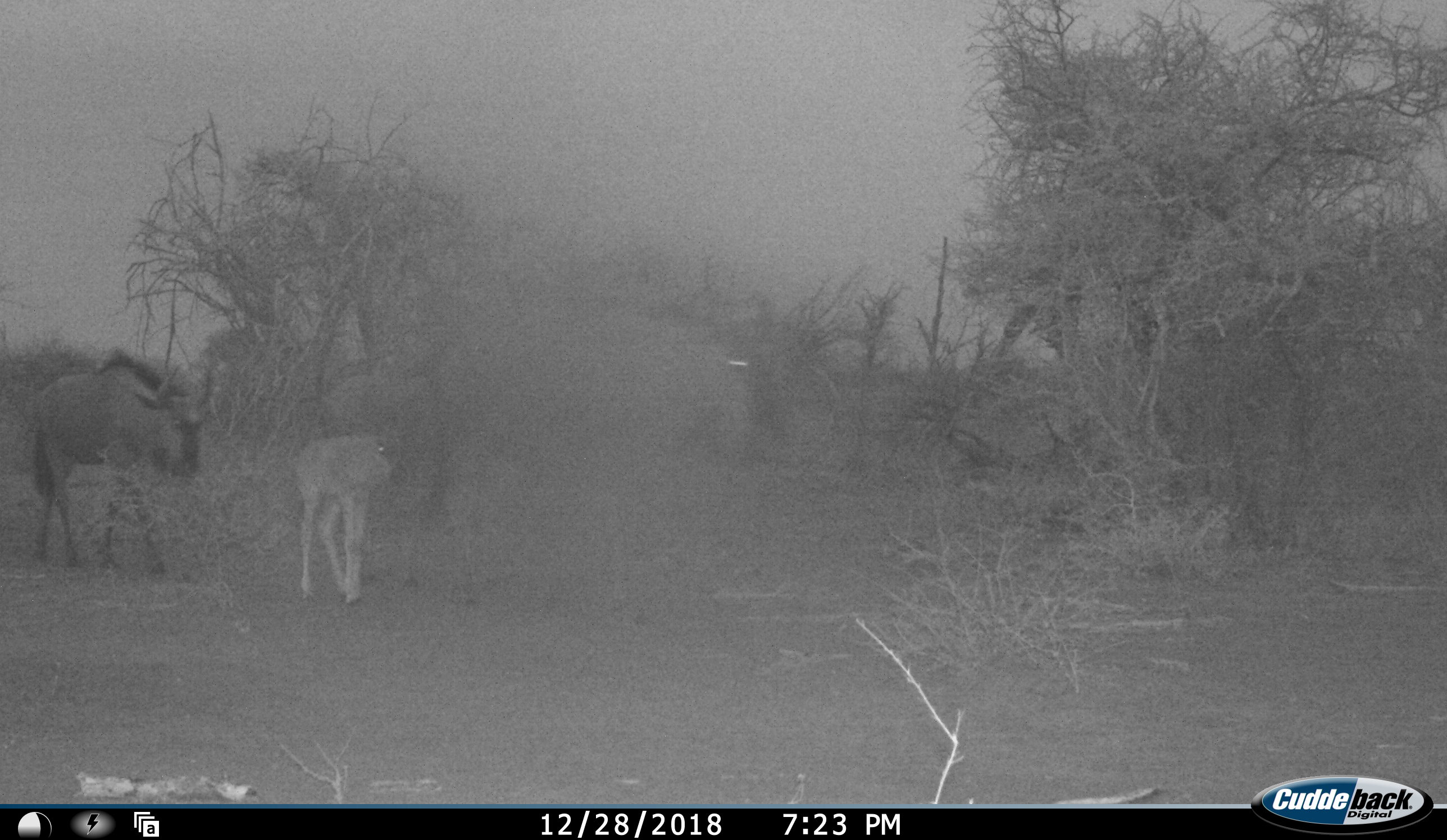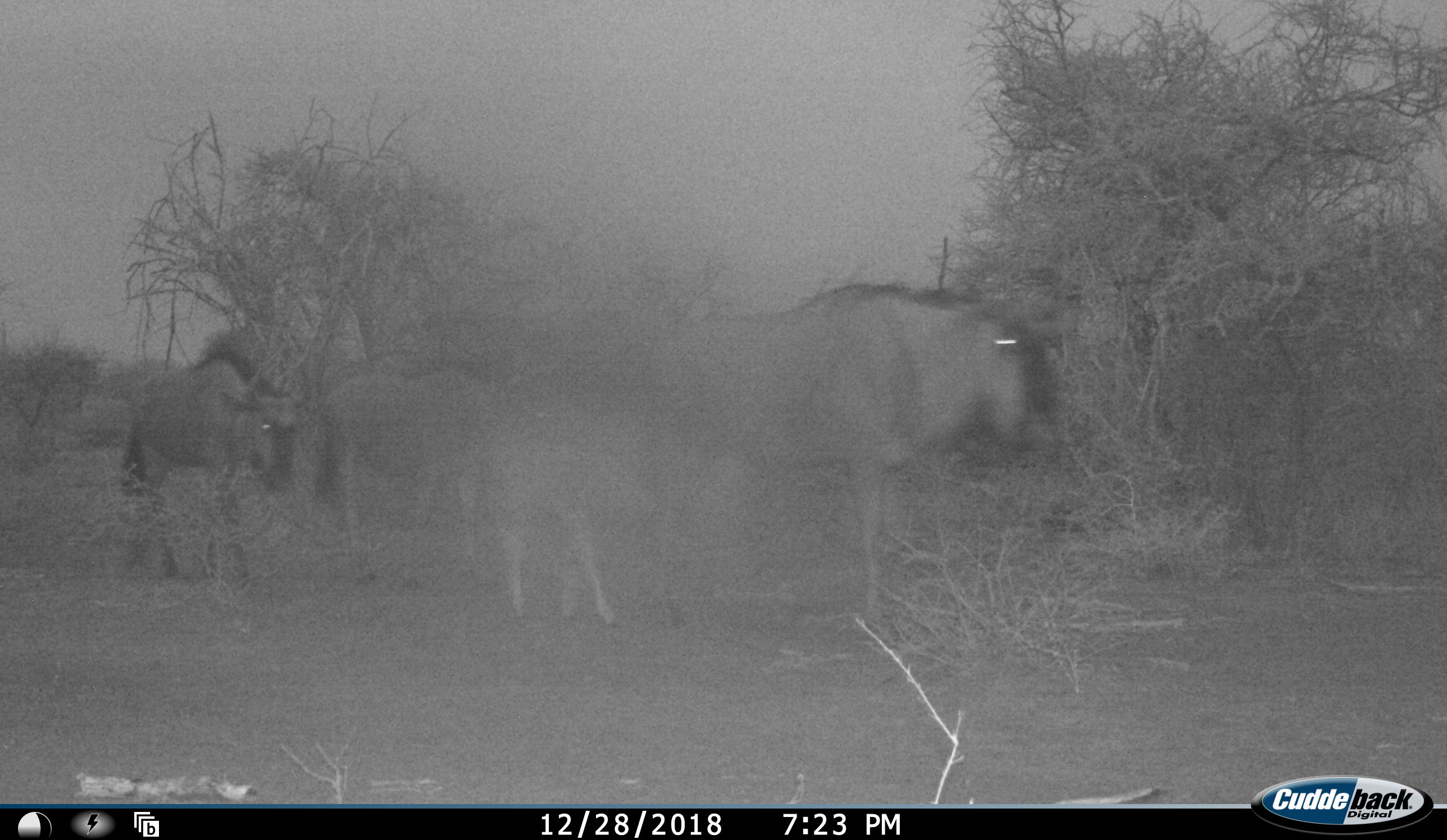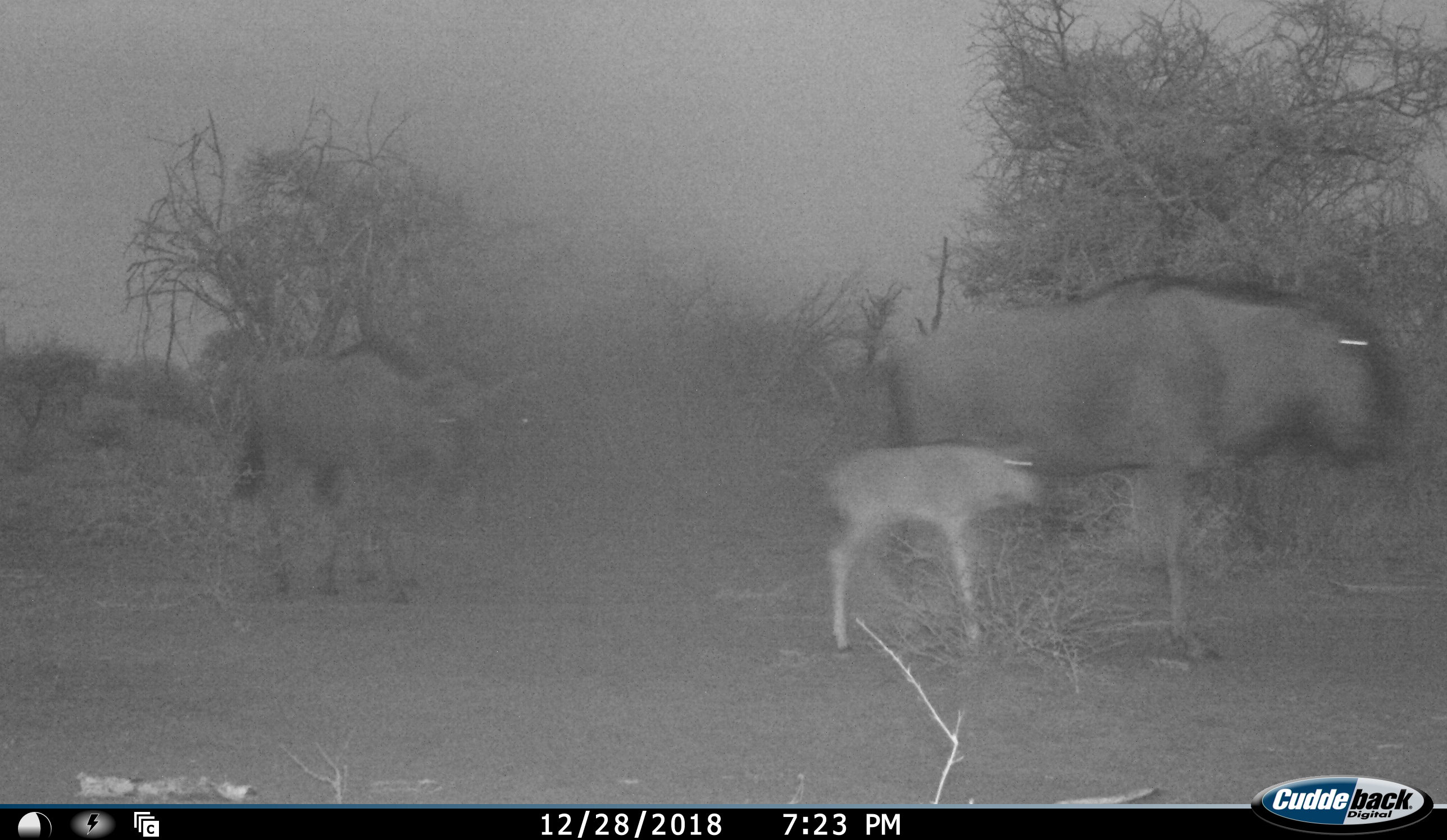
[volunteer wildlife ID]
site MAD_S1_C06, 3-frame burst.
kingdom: Animalia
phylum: Chordata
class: Mammalia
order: Artiodactyla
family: Bovidae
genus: Connochaetes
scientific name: Connochaetes taurinus taurinus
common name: blue wildebeest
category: wildebeestblue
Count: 3.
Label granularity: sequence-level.